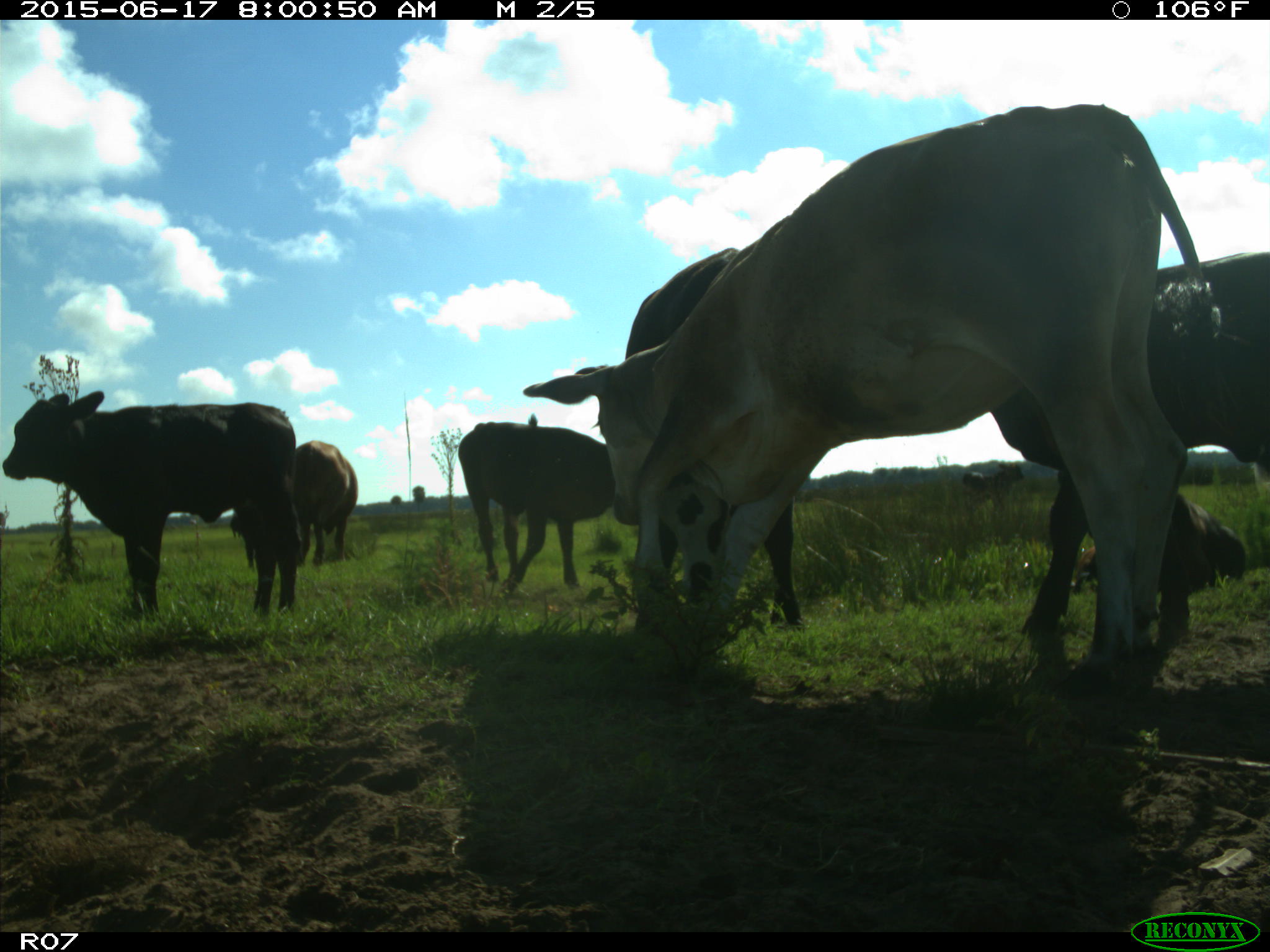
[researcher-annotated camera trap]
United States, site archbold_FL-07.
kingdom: Animalia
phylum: Chordata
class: Mammalia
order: Artiodactyla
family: Bovidae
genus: Bos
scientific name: Bos taurus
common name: domestic cow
Bos taurus (domestic cow).